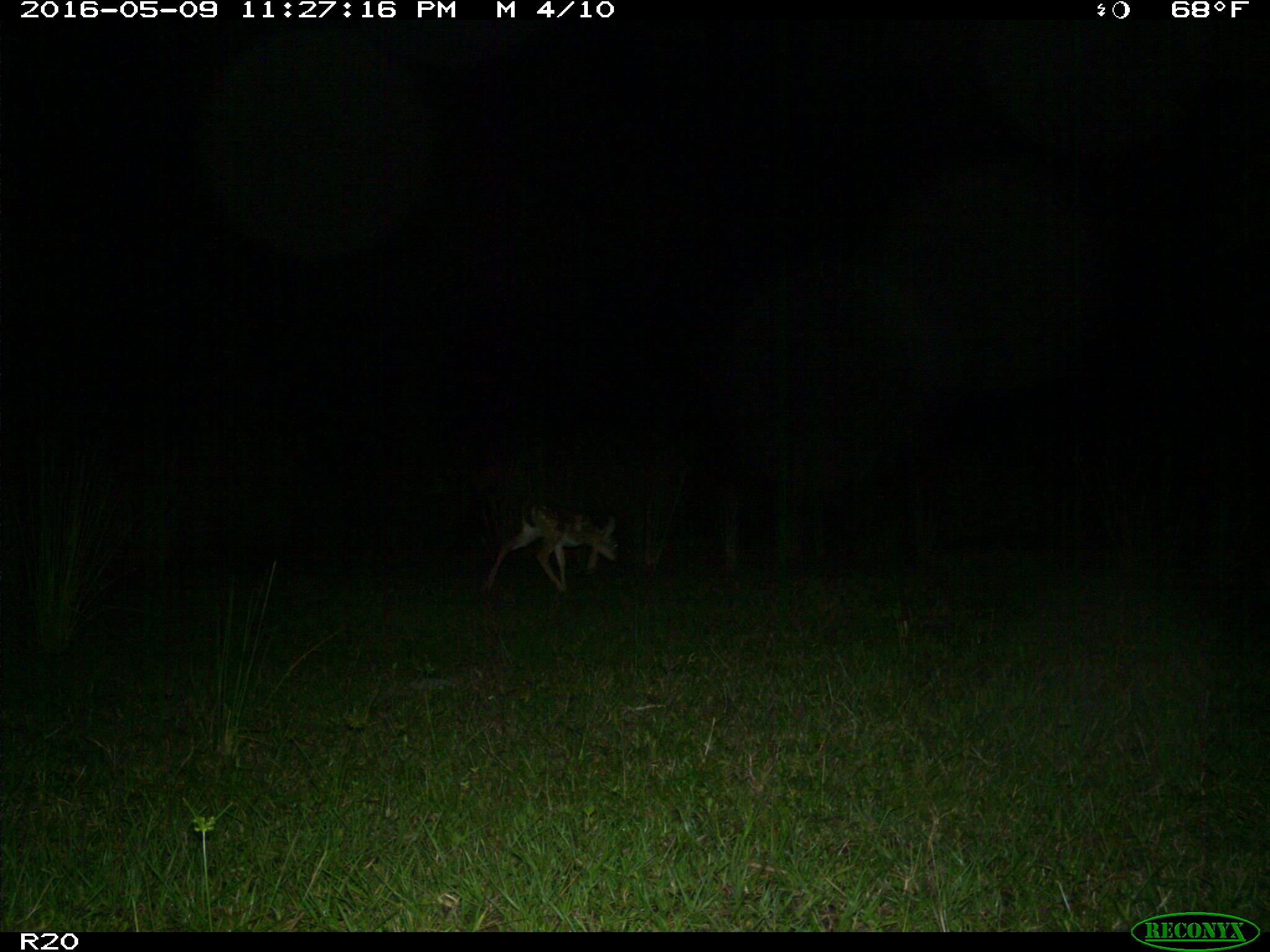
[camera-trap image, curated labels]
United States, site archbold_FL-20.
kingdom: Animalia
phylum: Chordata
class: Mammalia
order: Artiodactyla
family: Cervidae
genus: Odocoileus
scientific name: Odocoileus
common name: deer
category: unidentified deer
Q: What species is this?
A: Unidentified deer (deer) (Odocoileus).